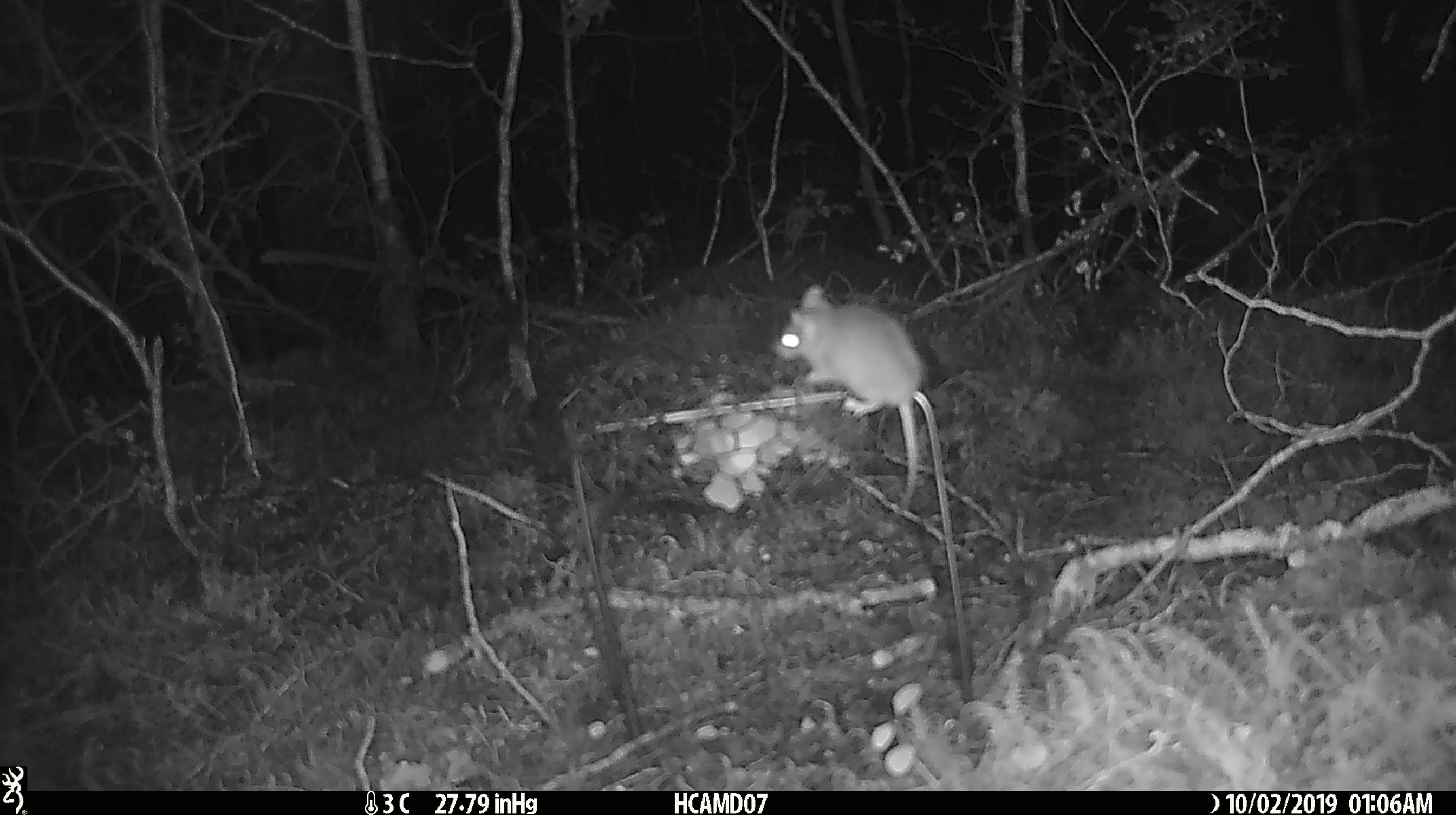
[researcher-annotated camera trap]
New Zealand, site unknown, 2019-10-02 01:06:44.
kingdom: Animalia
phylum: Chordata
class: Mammalia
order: Rodentia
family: Muridae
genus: Mus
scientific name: Mus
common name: mouse